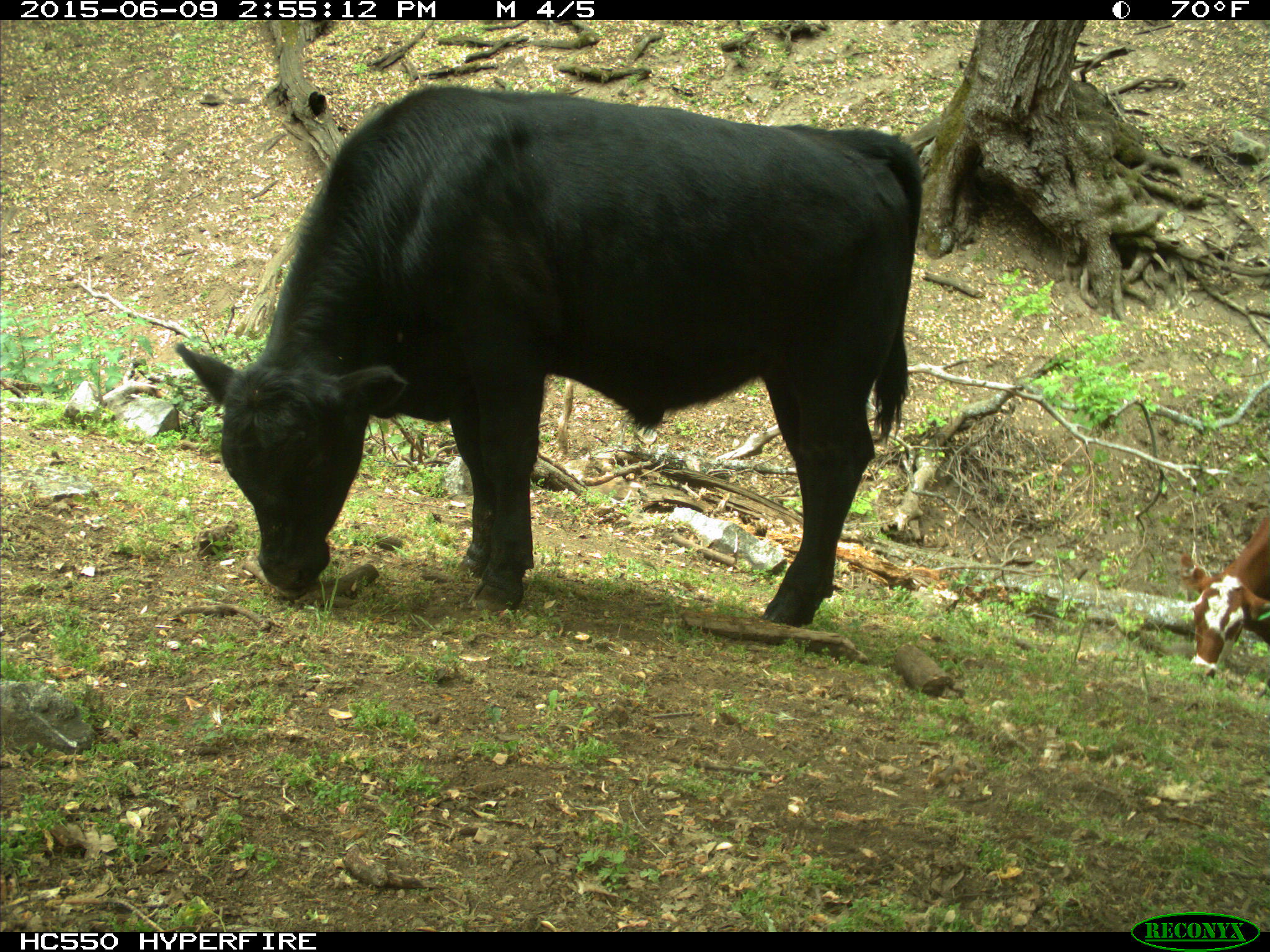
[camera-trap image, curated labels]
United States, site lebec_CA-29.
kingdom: Animalia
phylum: Chordata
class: Mammalia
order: Artiodactyla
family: Bovidae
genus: Bos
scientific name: Bos taurus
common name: domestic cow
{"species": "Bos taurus (domestic cow)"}